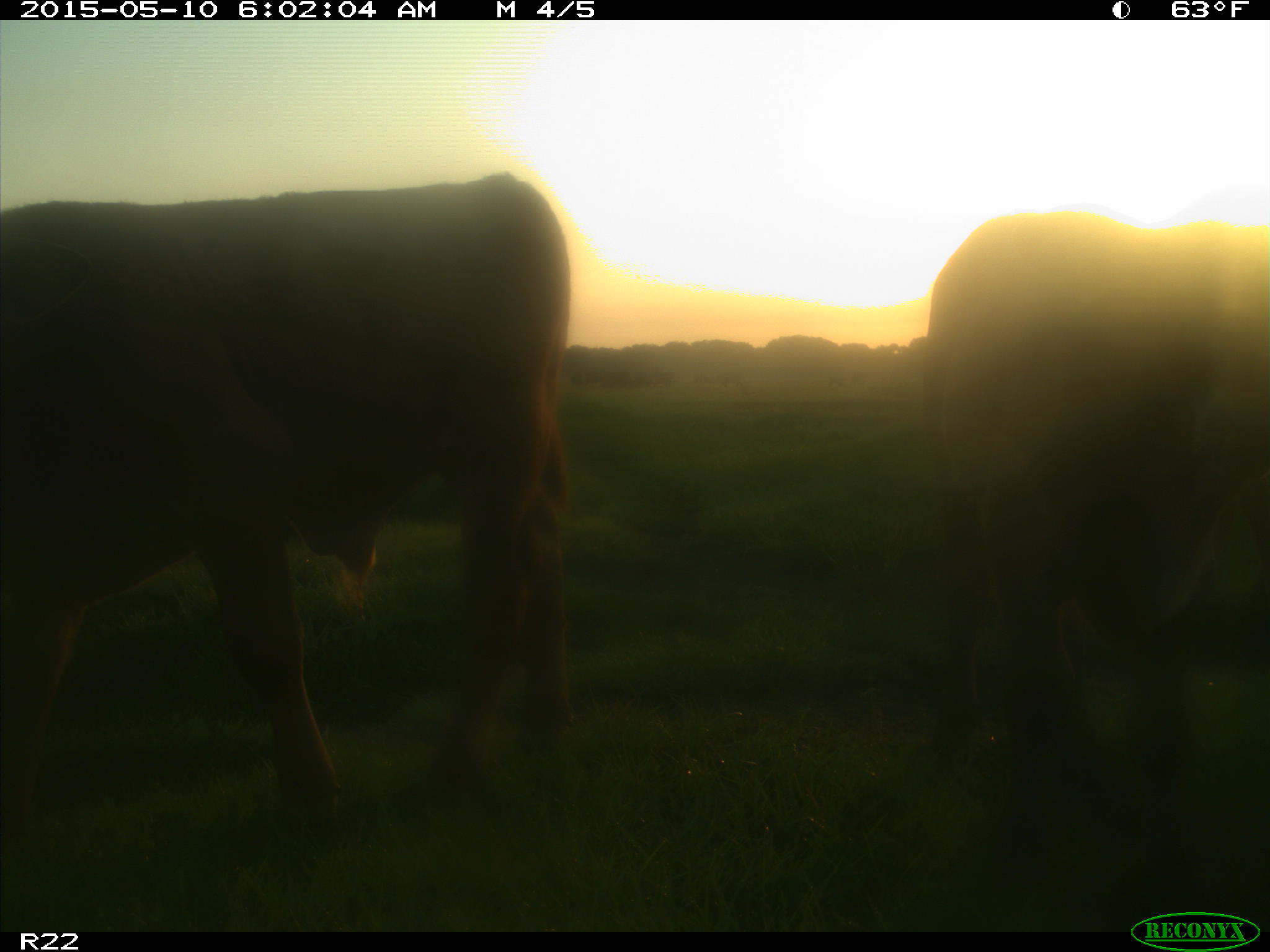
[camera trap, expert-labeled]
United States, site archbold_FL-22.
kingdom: Animalia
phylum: Chordata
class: Mammalia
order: Artiodactyla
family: Bovidae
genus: Bos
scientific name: Bos taurus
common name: domestic cow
Bos taurus (domestic cow).